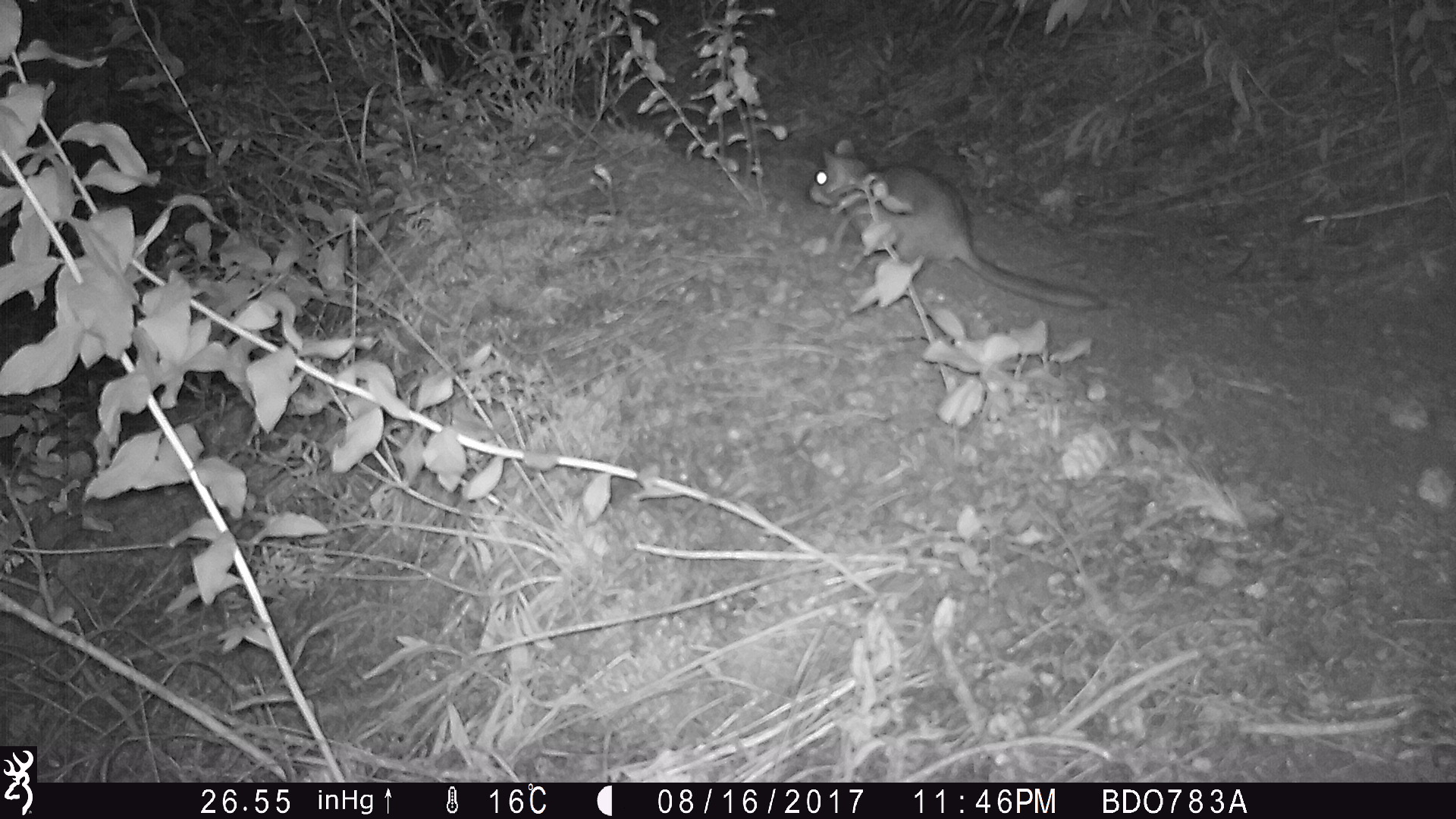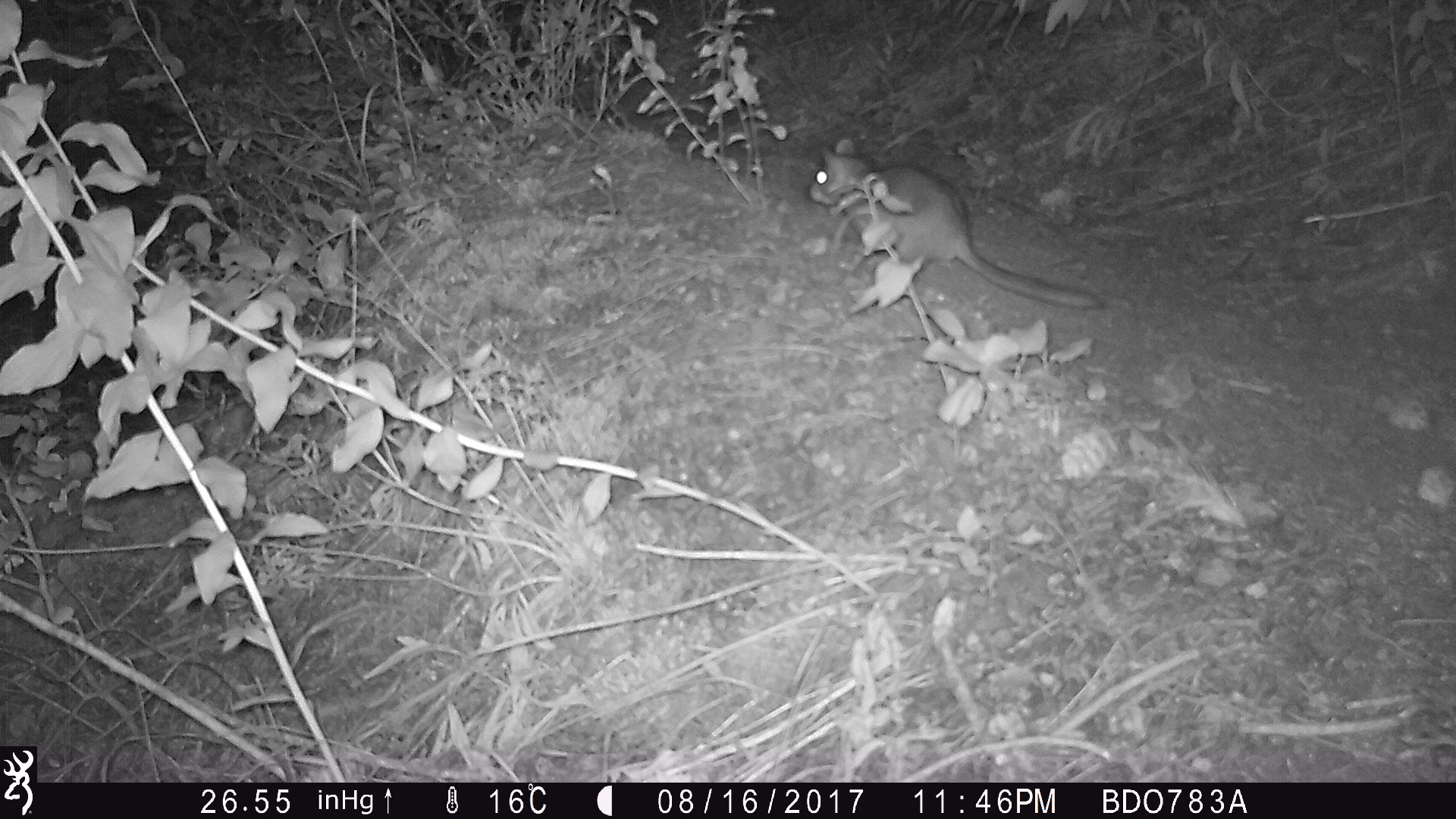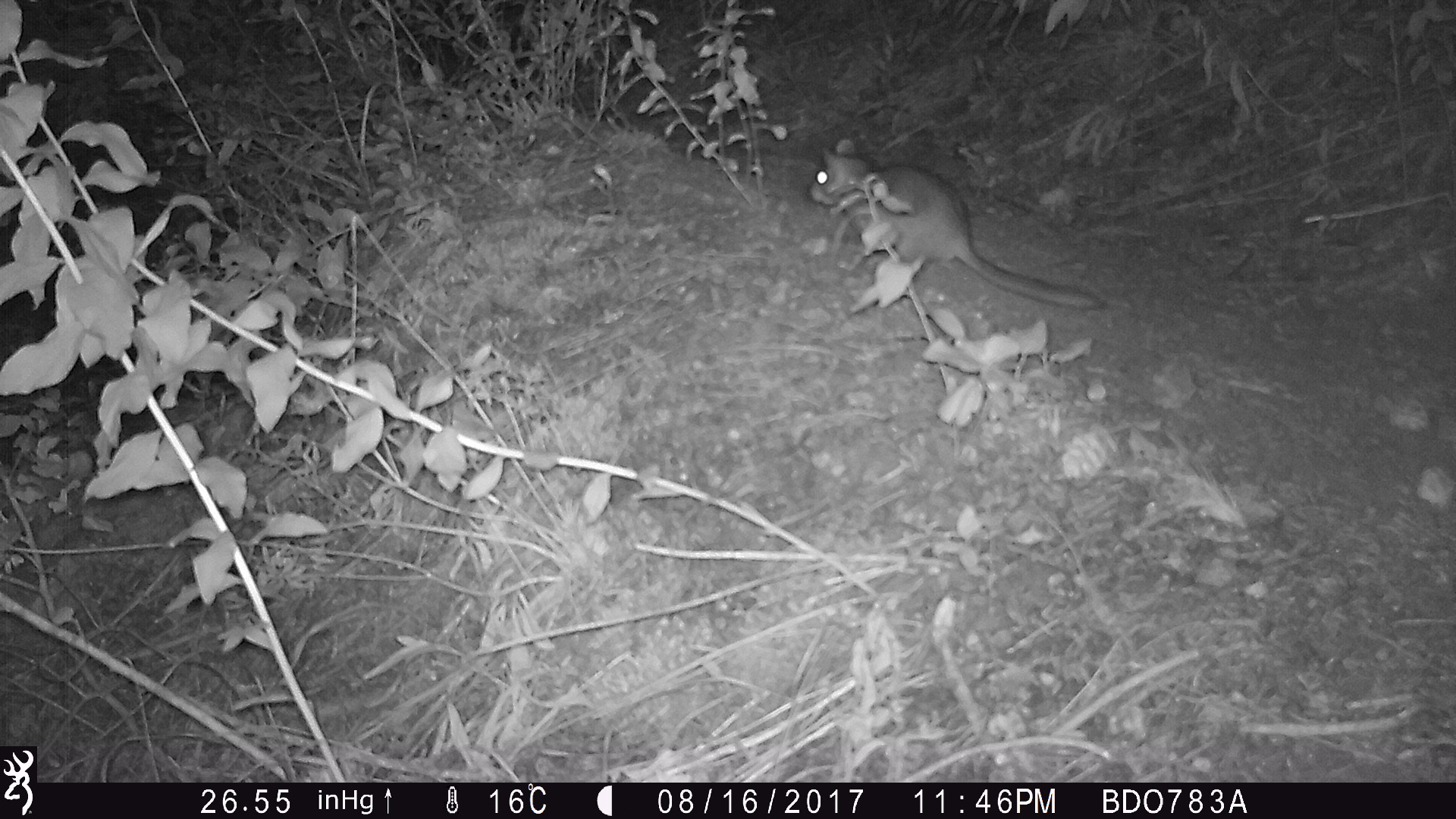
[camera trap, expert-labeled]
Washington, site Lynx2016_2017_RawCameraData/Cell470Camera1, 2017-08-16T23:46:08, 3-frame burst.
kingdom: Animalia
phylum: Chordata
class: Mammalia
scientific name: Mammalia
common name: small mammal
Small mammal (Mammalia). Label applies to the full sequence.